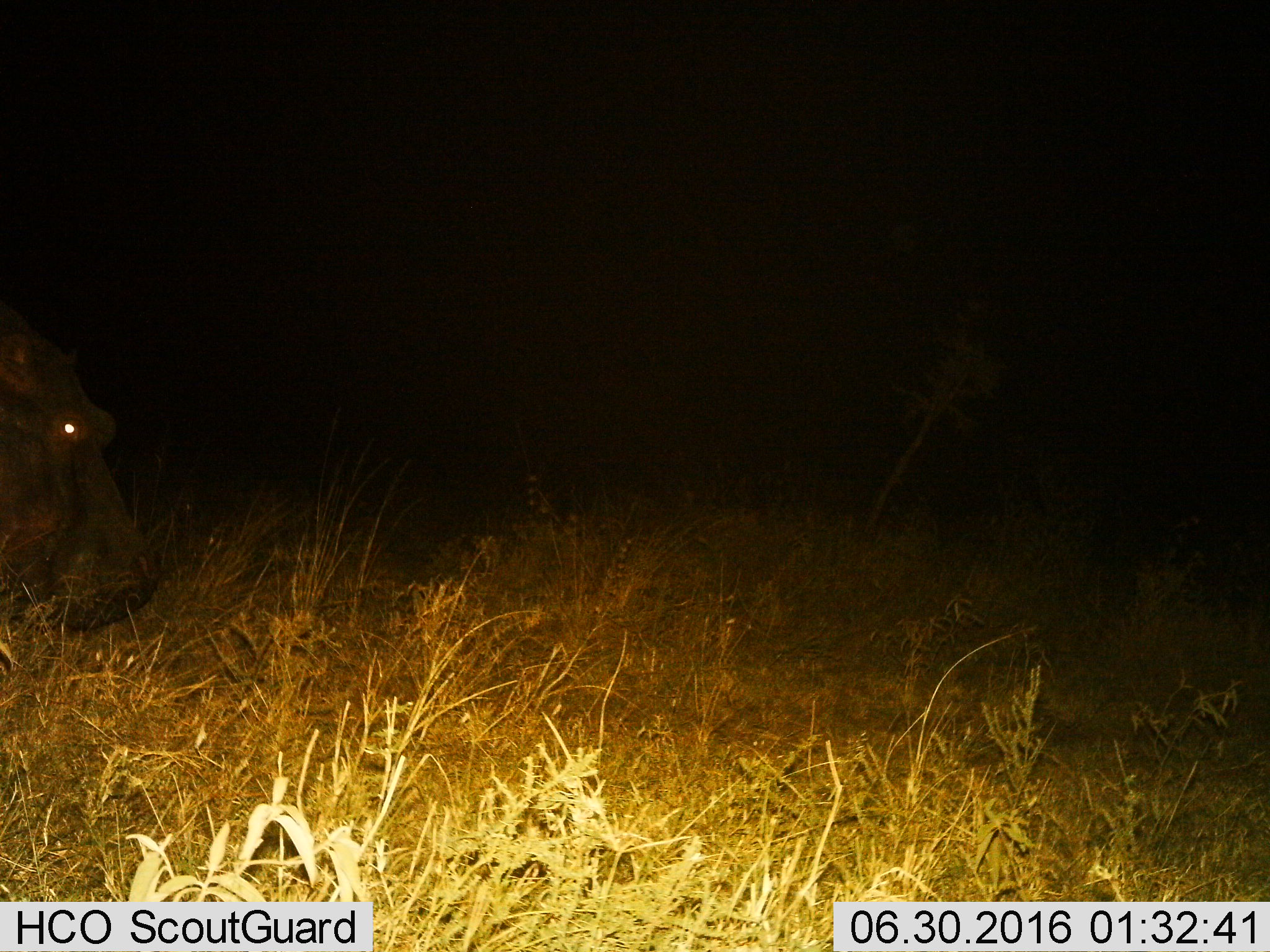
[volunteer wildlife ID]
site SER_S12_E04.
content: unidentified animal